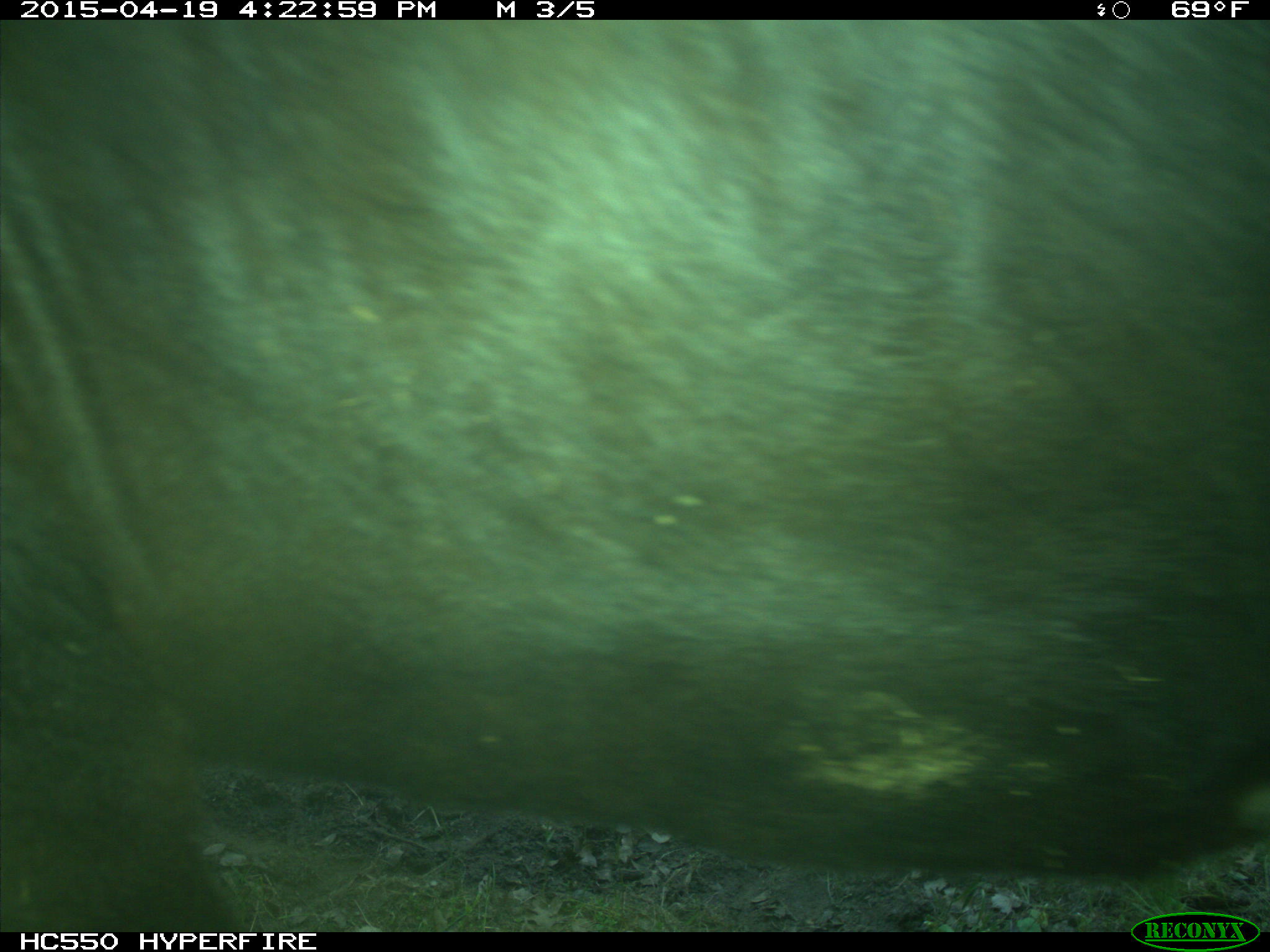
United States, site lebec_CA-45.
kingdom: Animalia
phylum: Chordata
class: Mammalia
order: Artiodactyla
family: Bovidae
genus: Bos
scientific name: Bos taurus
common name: domestic cow